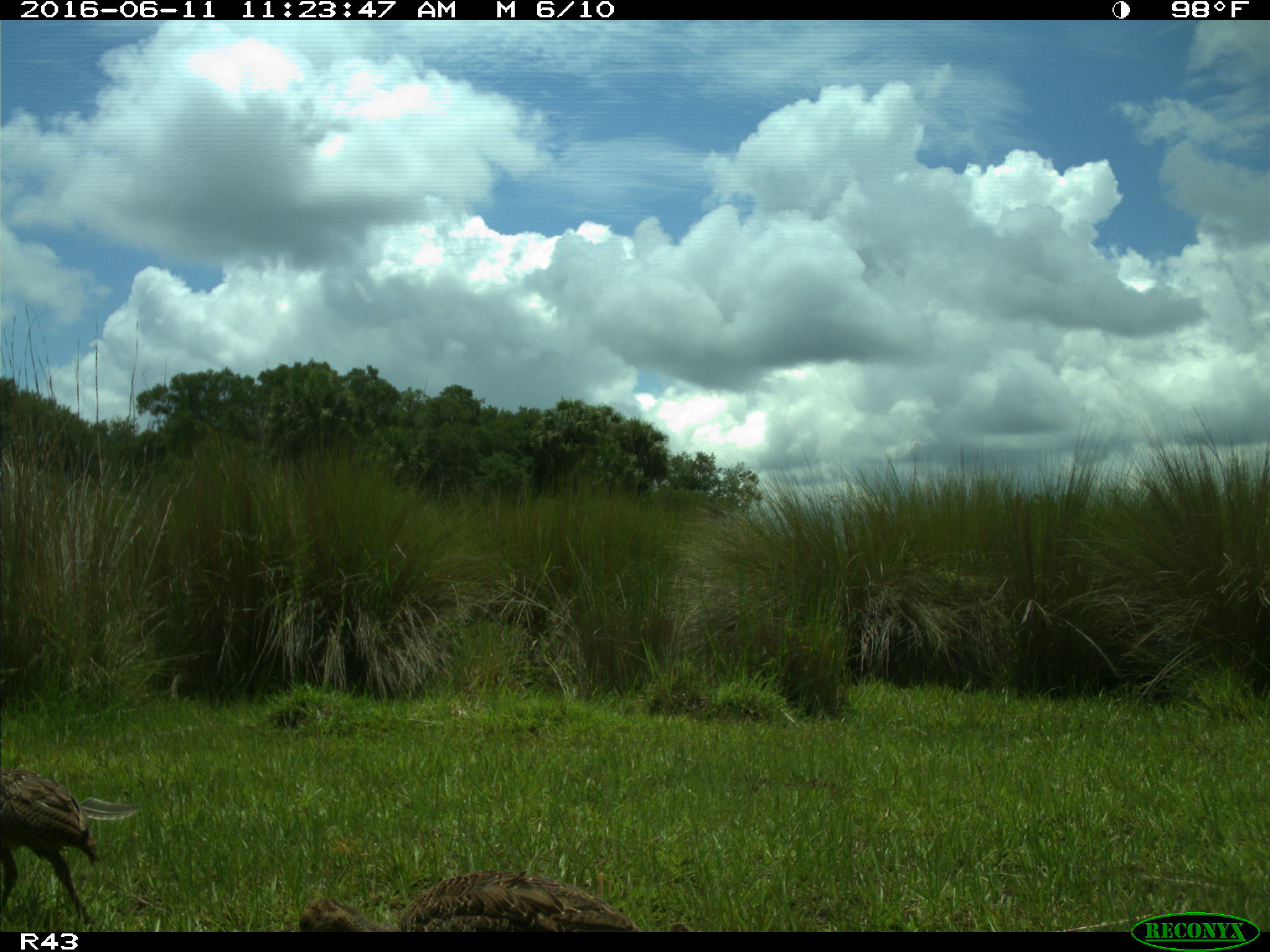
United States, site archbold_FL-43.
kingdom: Animalia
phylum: Chordata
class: Aves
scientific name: Aves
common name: birds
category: unidentified bird